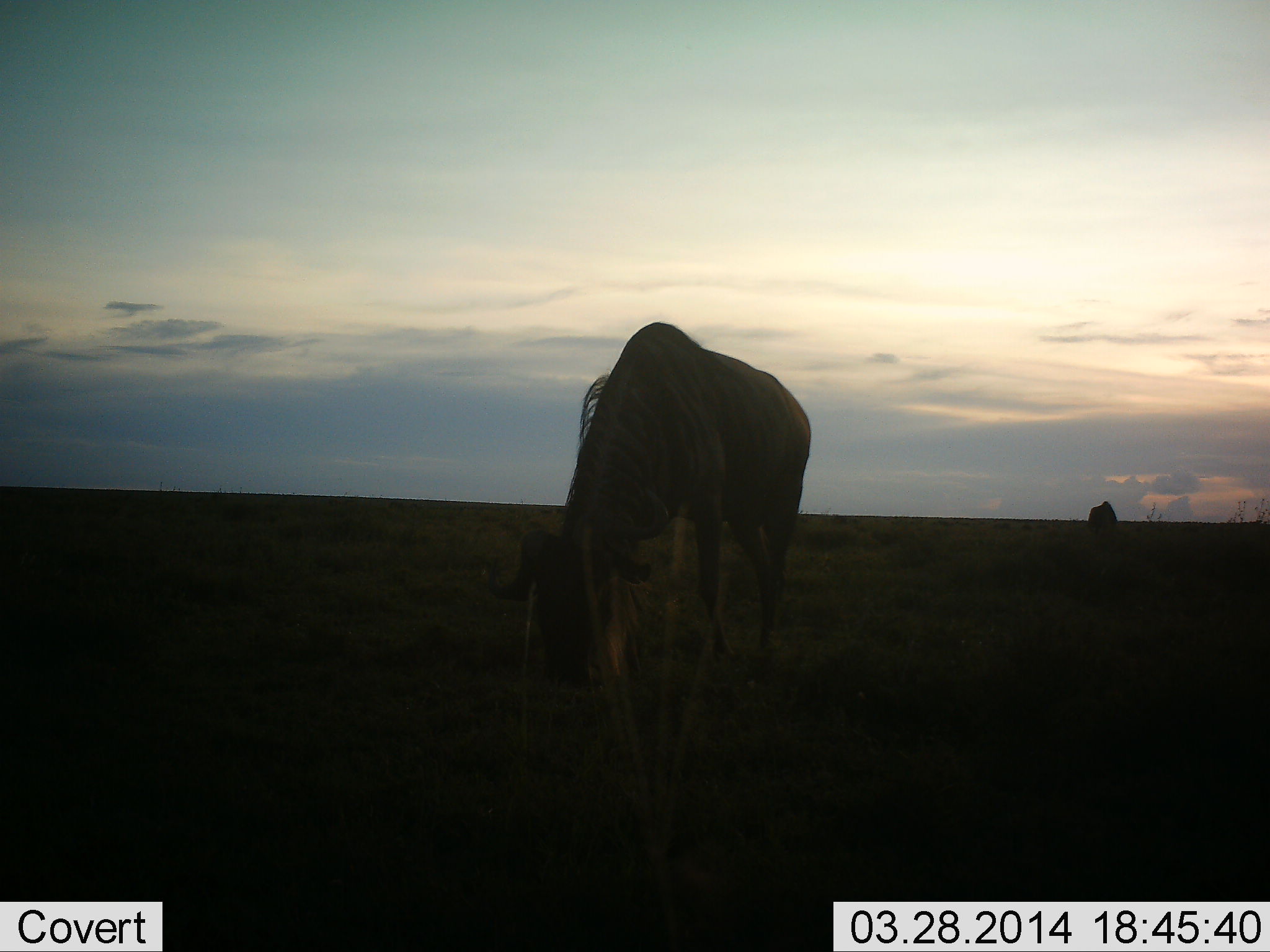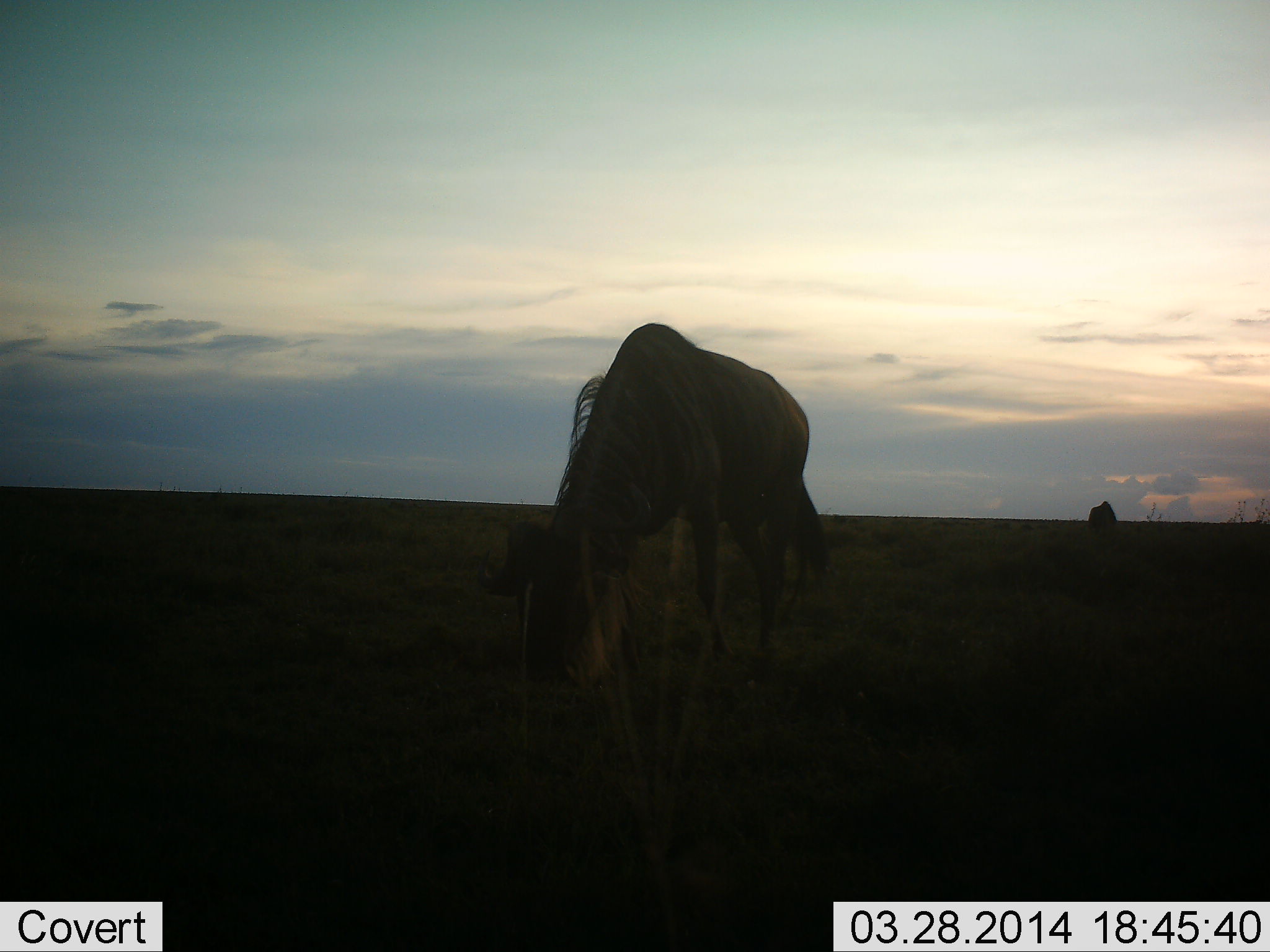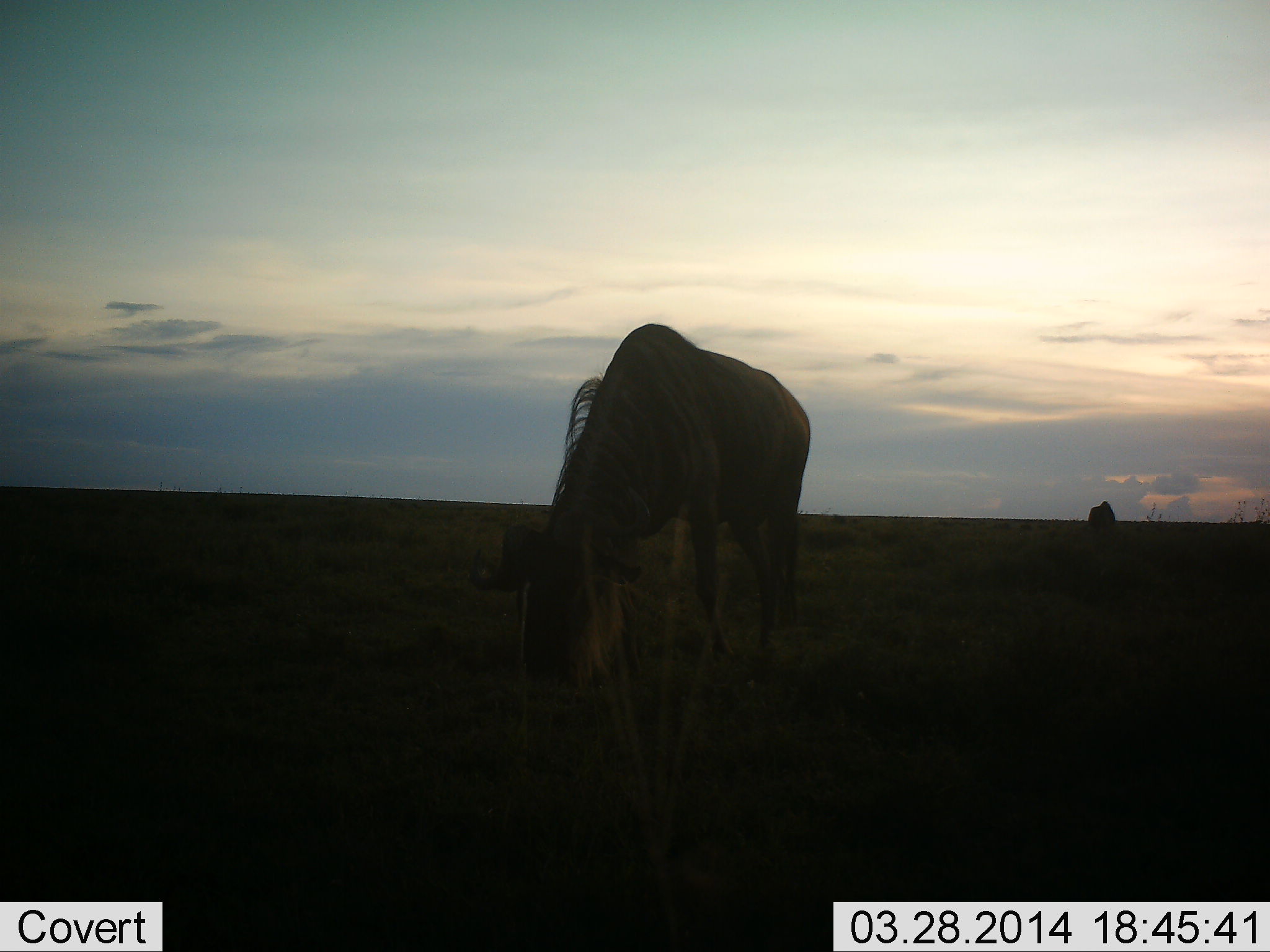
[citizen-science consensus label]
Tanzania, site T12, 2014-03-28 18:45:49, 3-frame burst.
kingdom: Animalia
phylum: Chordata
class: Mammalia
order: Artiodactyla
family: Bovidae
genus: Connochaetes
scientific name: Connochaetes taurinus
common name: blue wildebeest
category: wildebeest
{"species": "wildebeest (blue wildebeest) (Connochaetes taurinus)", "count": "2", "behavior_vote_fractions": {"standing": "0%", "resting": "0%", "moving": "0%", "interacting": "0%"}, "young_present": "0%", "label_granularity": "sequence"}